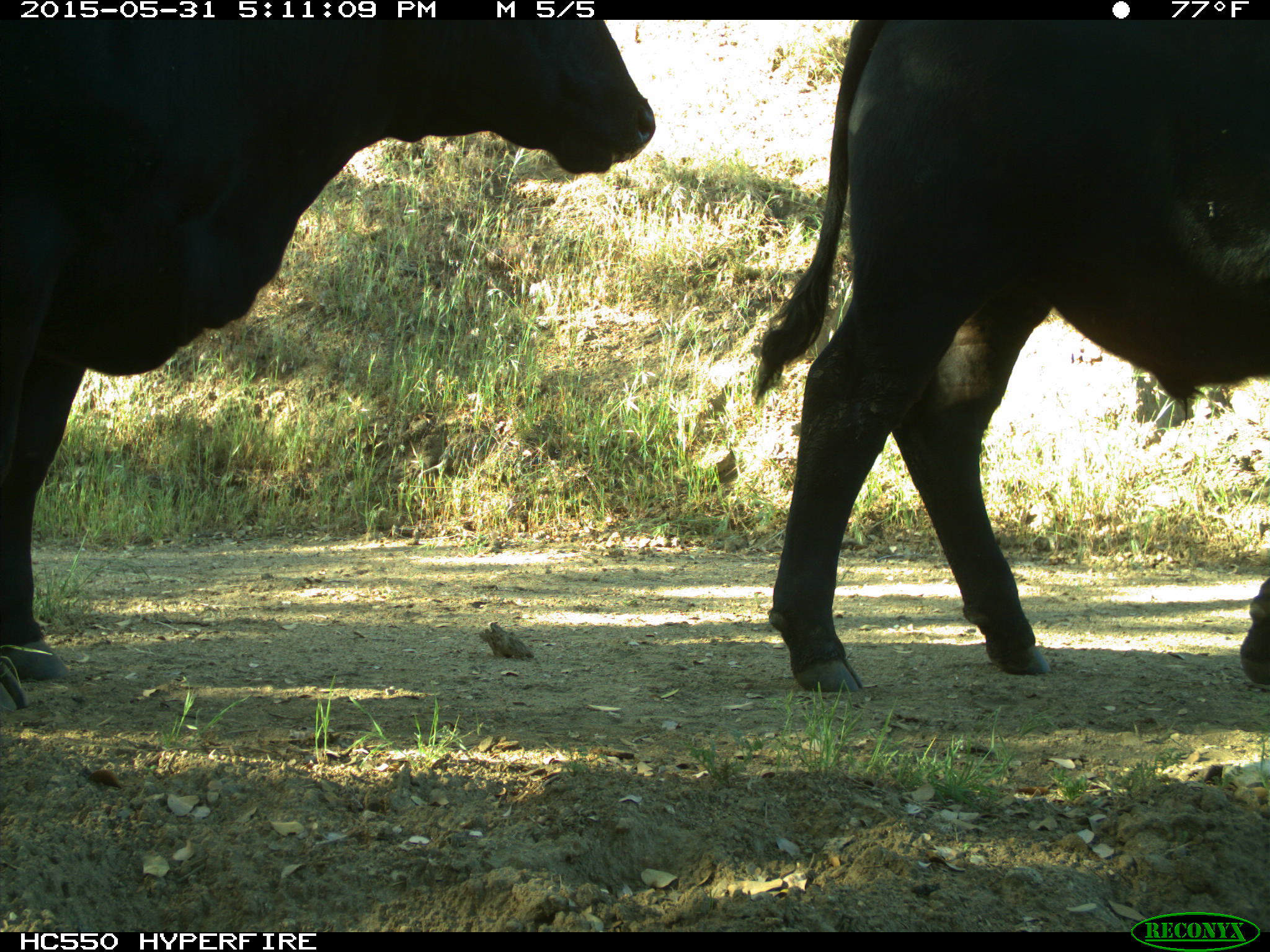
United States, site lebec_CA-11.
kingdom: Animalia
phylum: Chordata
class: Mammalia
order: Artiodactyla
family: Bovidae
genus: Bos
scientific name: Bos taurus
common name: domestic cow